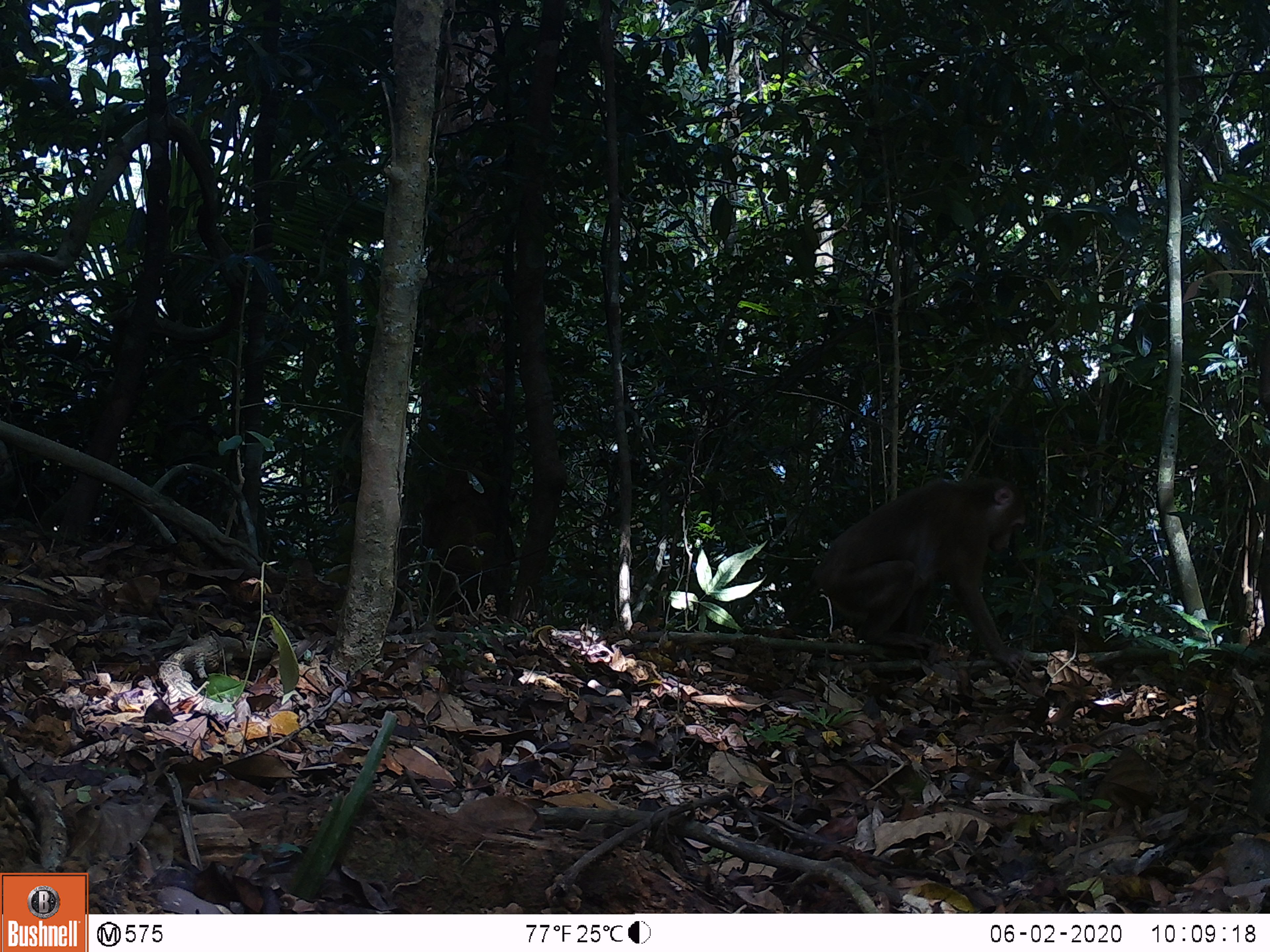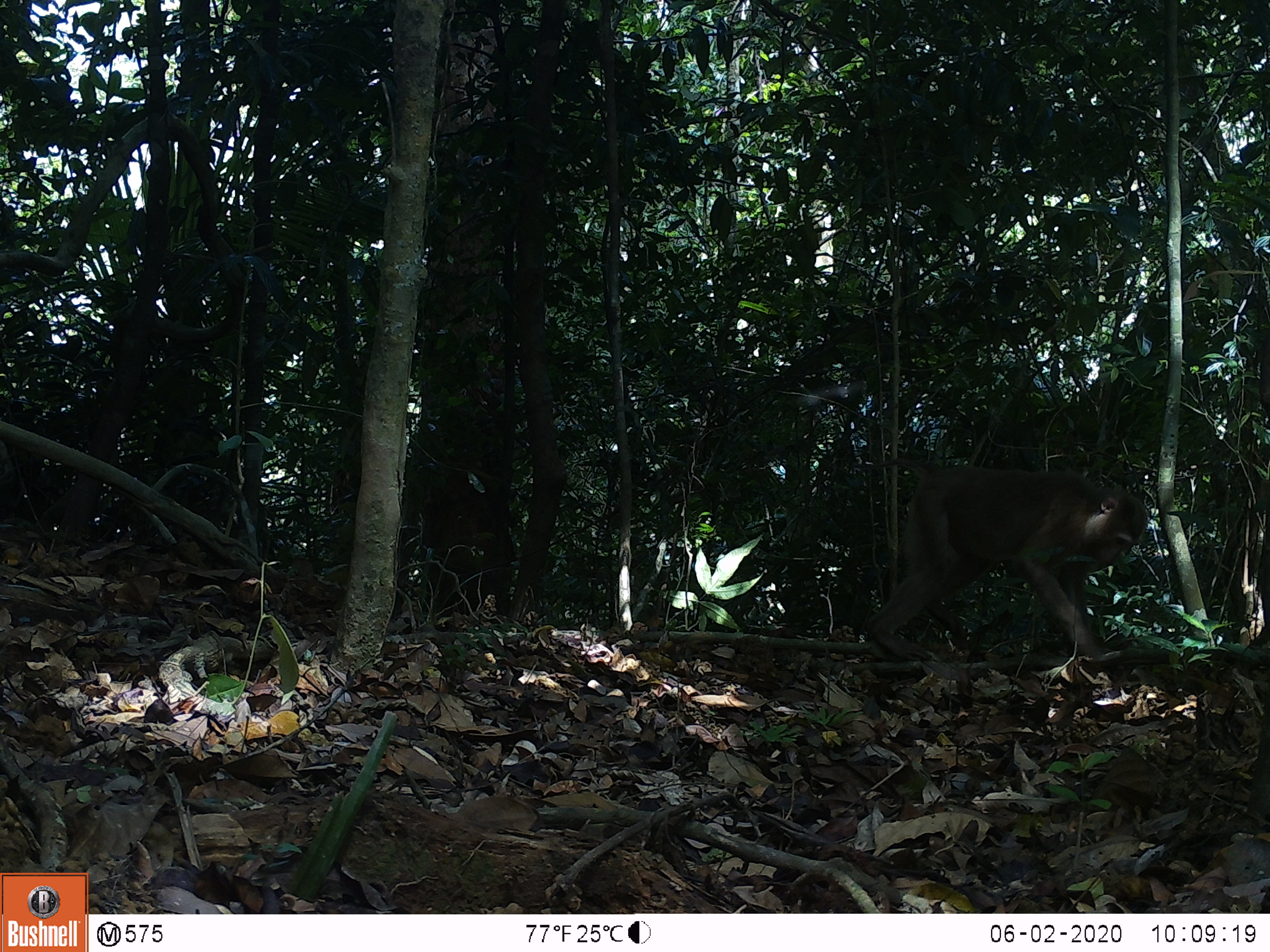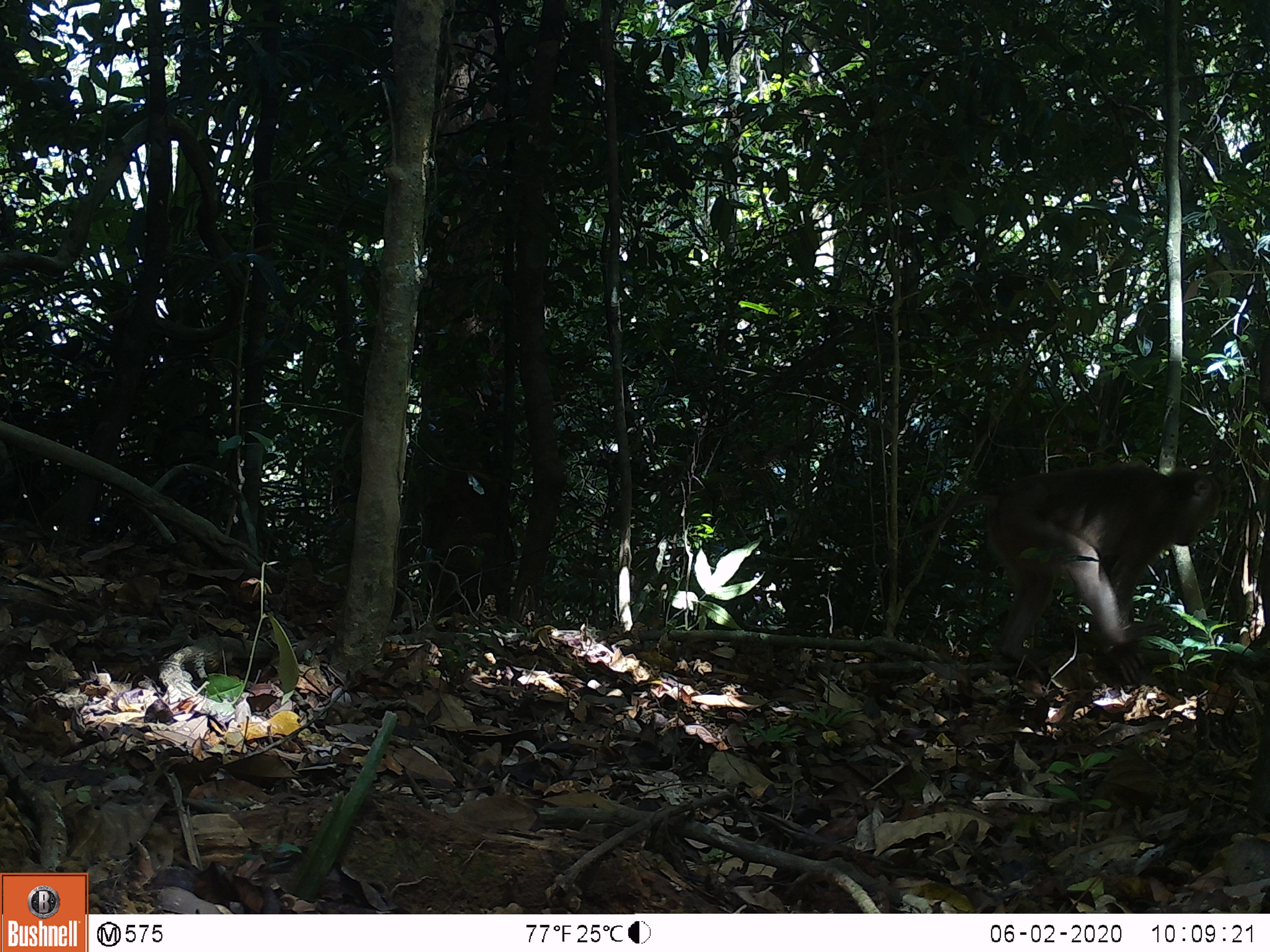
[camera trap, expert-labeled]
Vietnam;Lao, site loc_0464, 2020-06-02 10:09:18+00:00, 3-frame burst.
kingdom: Animalia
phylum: Chordata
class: Mammalia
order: Primates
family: Cercopithecidae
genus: Macaca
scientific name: Macaca nemestrina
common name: pig-tailed macaque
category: pig tailed macaque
Pig tailed macaque (pig-tailed macaque) (Macaca nemestrina). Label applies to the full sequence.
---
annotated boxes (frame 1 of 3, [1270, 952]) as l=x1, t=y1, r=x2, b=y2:
pig tailed macaque: l=781, t=474, r=1033, b=685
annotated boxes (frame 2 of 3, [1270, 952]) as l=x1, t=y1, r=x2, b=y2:
pig tailed macaque: l=849, t=458, r=1147, b=666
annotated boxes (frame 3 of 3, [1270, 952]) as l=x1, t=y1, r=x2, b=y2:
pig tailed macaque: l=921, t=461, r=1223, b=687